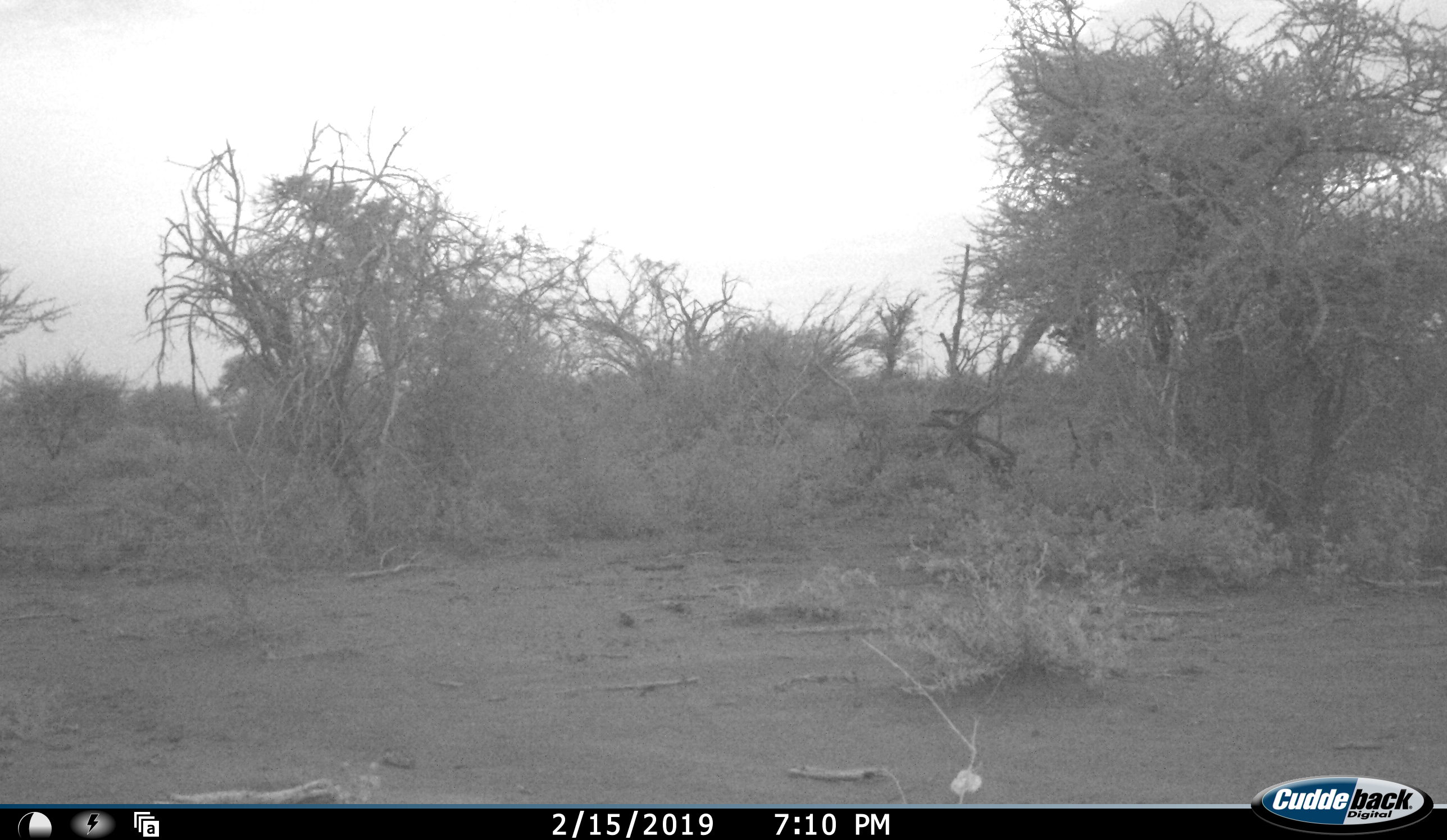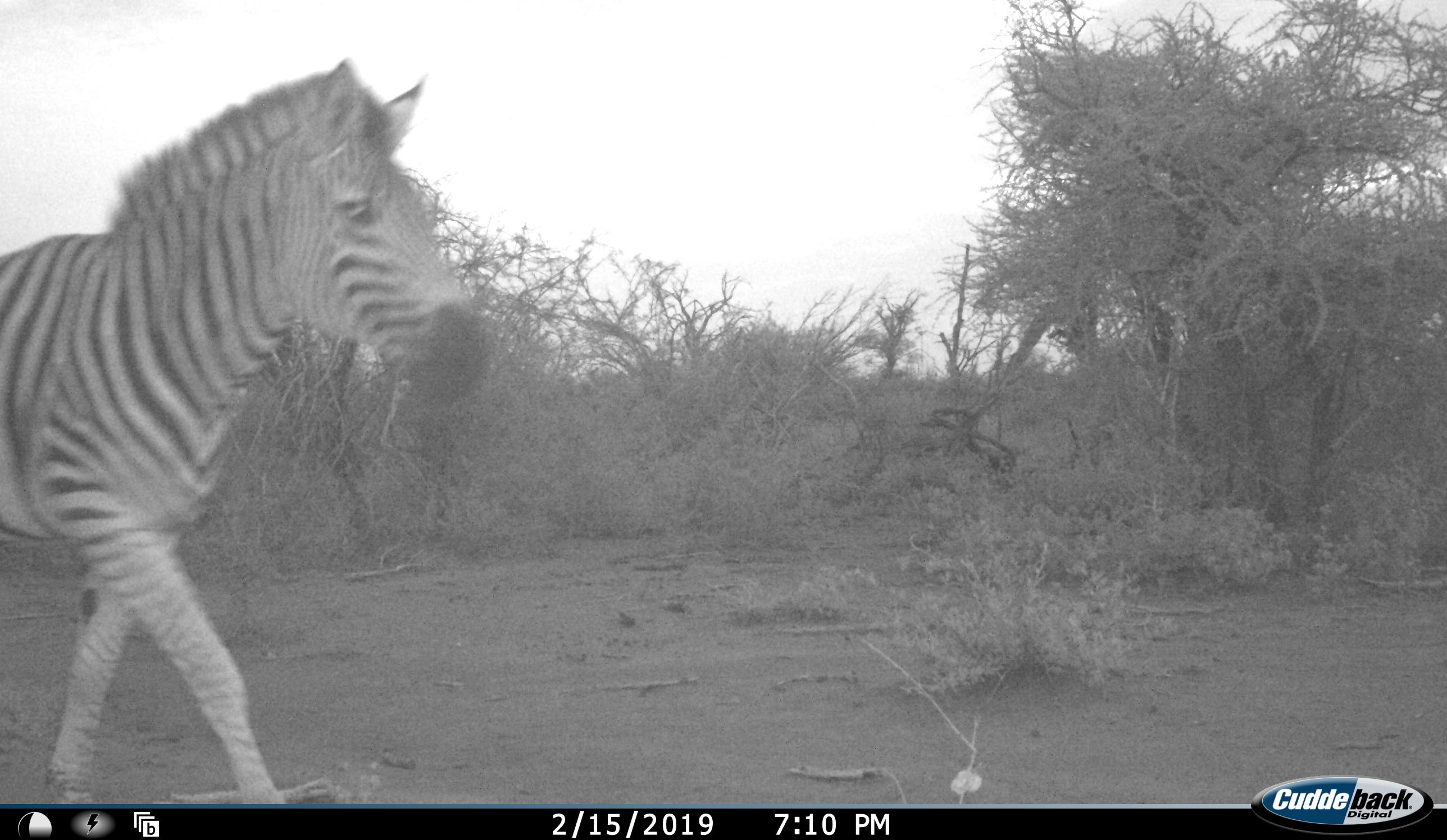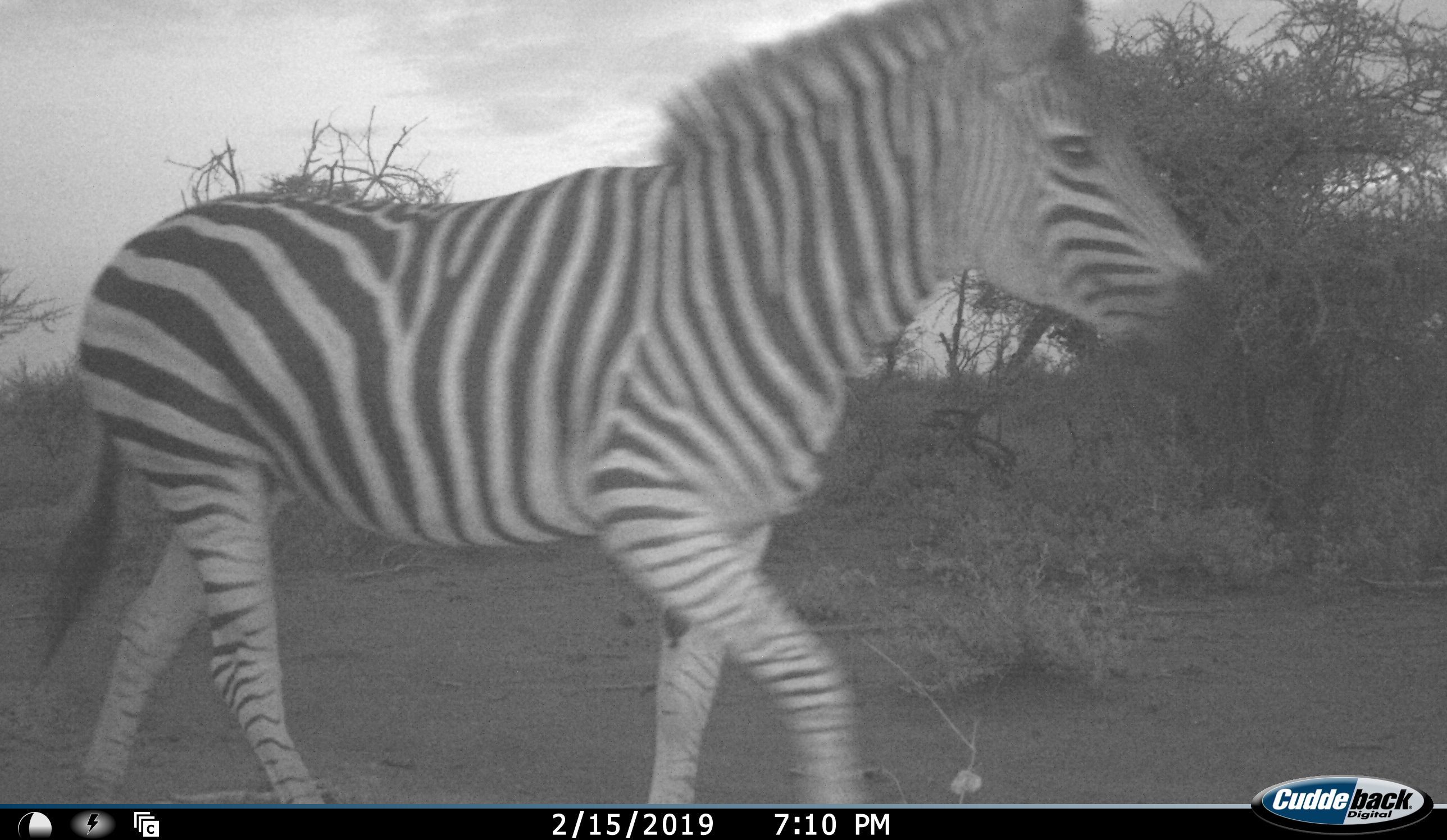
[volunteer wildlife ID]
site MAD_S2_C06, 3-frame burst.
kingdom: Animalia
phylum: Chordata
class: Mammalia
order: Perissodactyla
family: Equidae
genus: Equus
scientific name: Equus quagga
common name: plains zebra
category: zebraplains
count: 1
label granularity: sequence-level